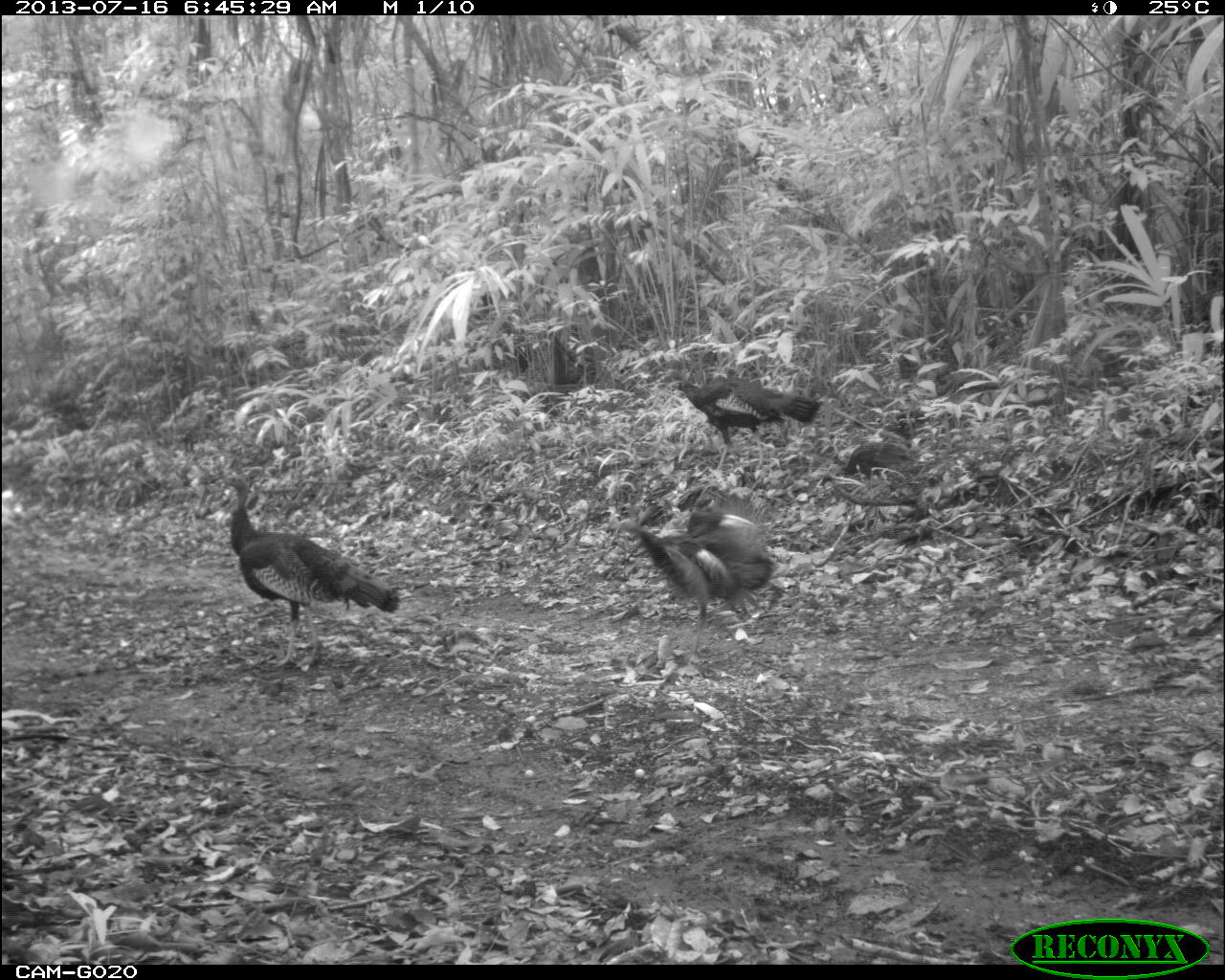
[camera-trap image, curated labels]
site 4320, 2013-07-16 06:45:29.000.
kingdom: Animalia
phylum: Chordata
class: Aves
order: Galliformes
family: Phasianidae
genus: Meleagris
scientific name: Meleagris ocellata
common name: ocellated turkey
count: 3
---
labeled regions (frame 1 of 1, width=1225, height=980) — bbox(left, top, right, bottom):
meleagris ocellata: bbox(214, 472, 399, 669); bbox(615, 488, 775, 661); bbox(670, 376, 823, 474)